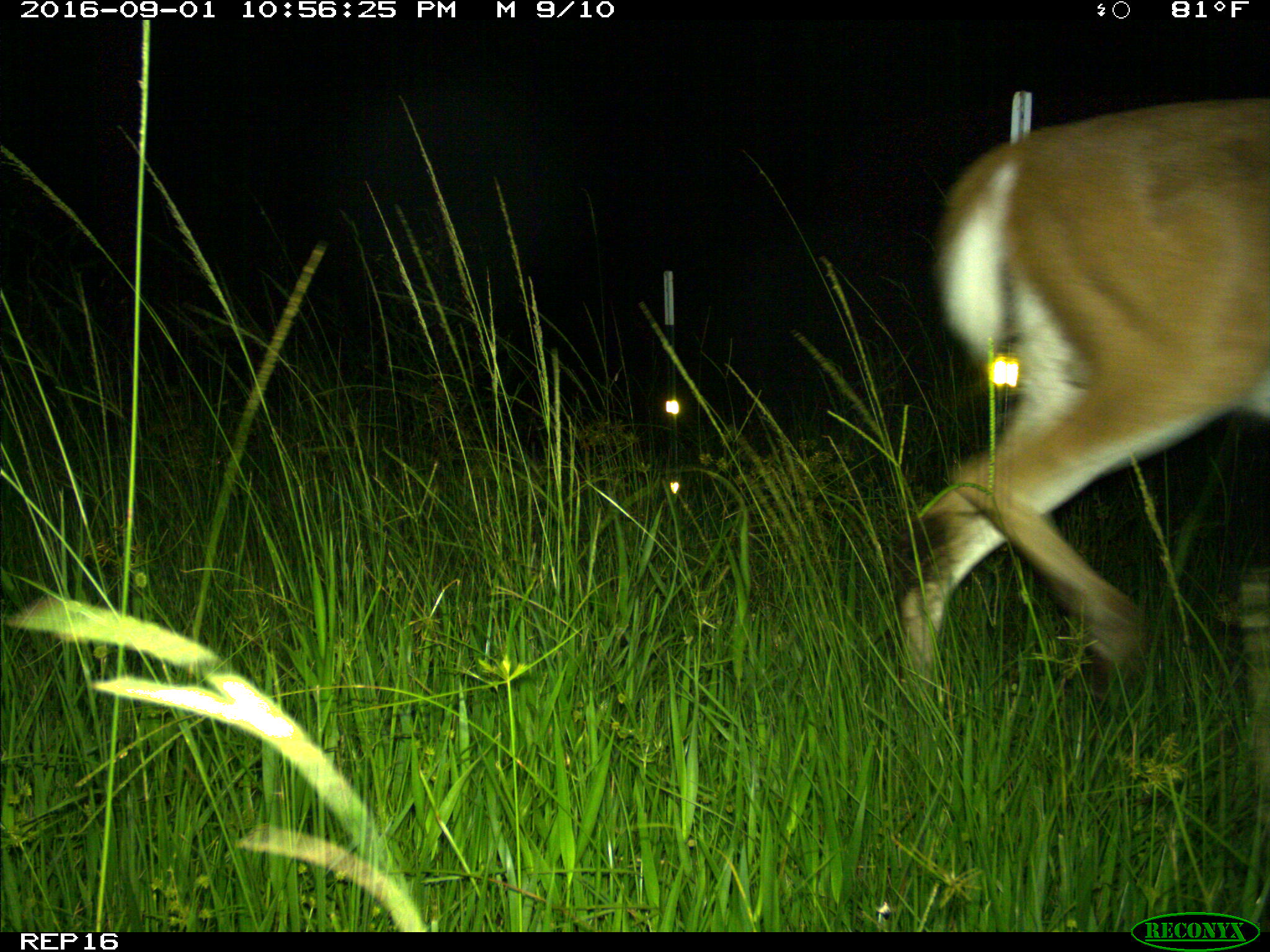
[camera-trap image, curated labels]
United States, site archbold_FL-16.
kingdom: Animalia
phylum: Chordata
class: Mammalia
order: Artiodactyla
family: Cervidae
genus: Odocoileus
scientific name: Odocoileus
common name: deer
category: unidentified deer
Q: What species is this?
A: Unidentified deer (deer) (Odocoileus).